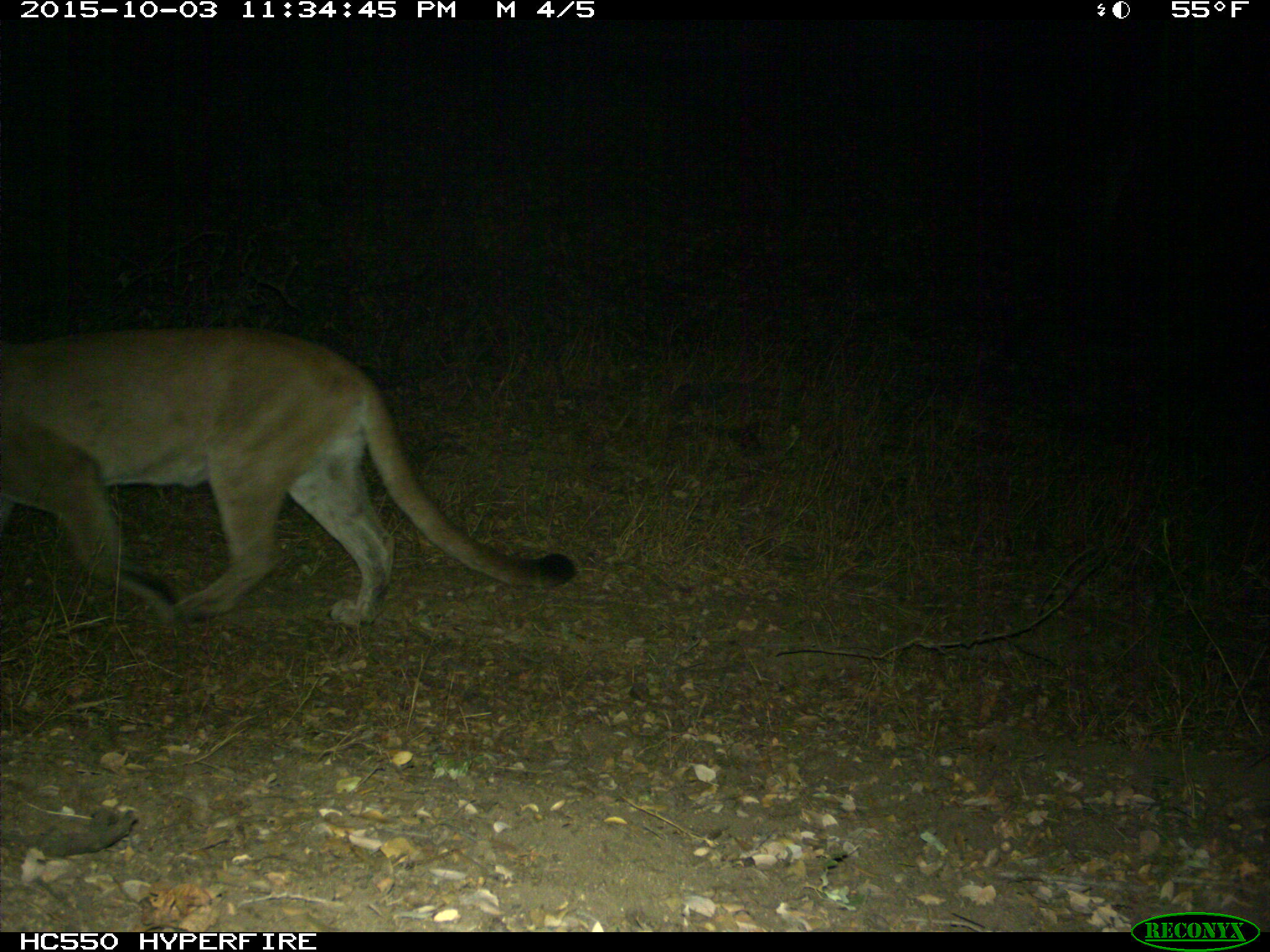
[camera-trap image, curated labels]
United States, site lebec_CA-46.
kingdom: Animalia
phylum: Chordata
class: Mammalia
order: Carnivora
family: Felidae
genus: Puma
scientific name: Puma concolor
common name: mountain lion